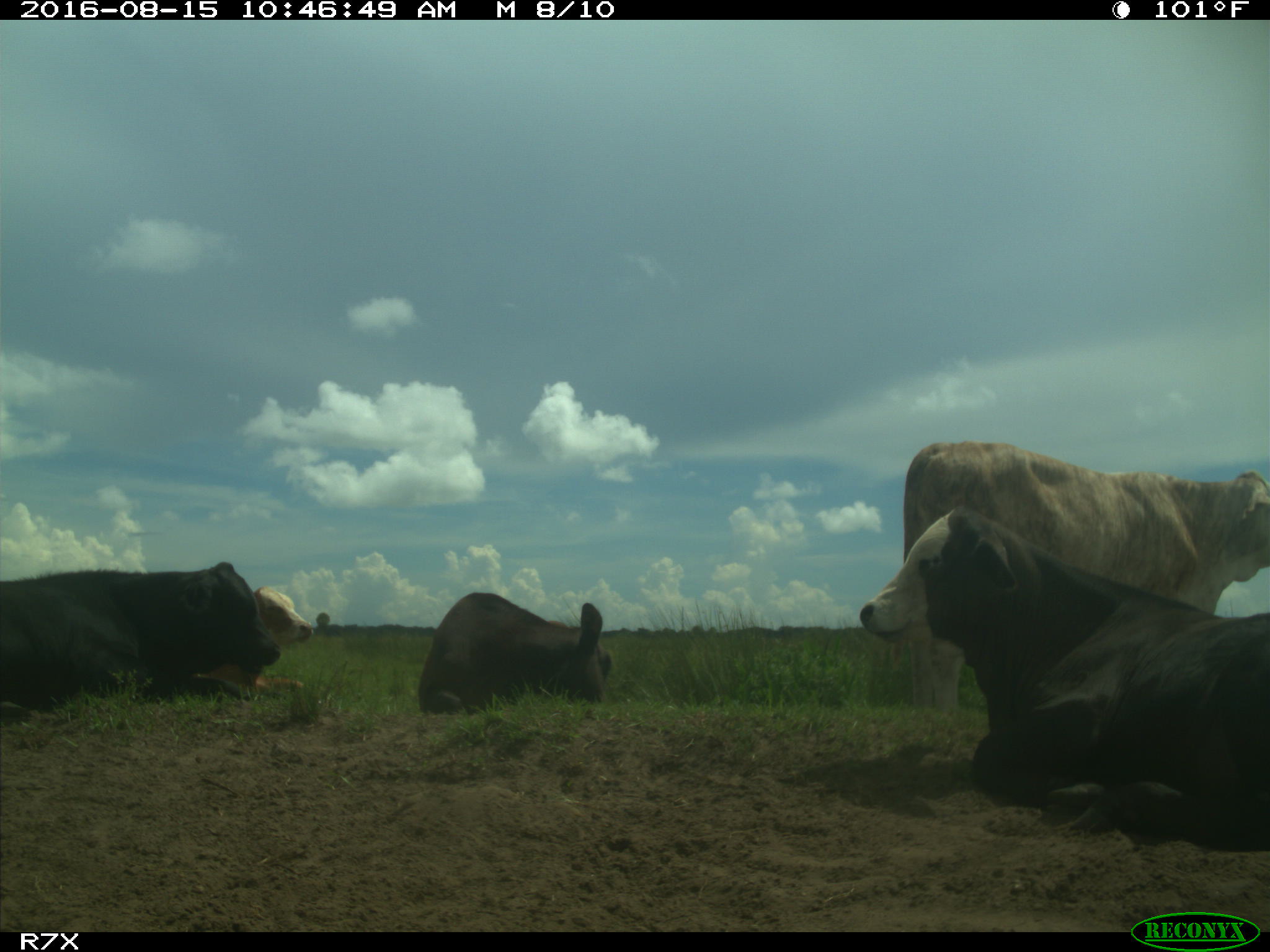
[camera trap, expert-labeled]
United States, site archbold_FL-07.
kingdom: Animalia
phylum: Chordata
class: Mammalia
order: Artiodactyla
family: Bovidae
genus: Bos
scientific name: Bos taurus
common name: domestic cow